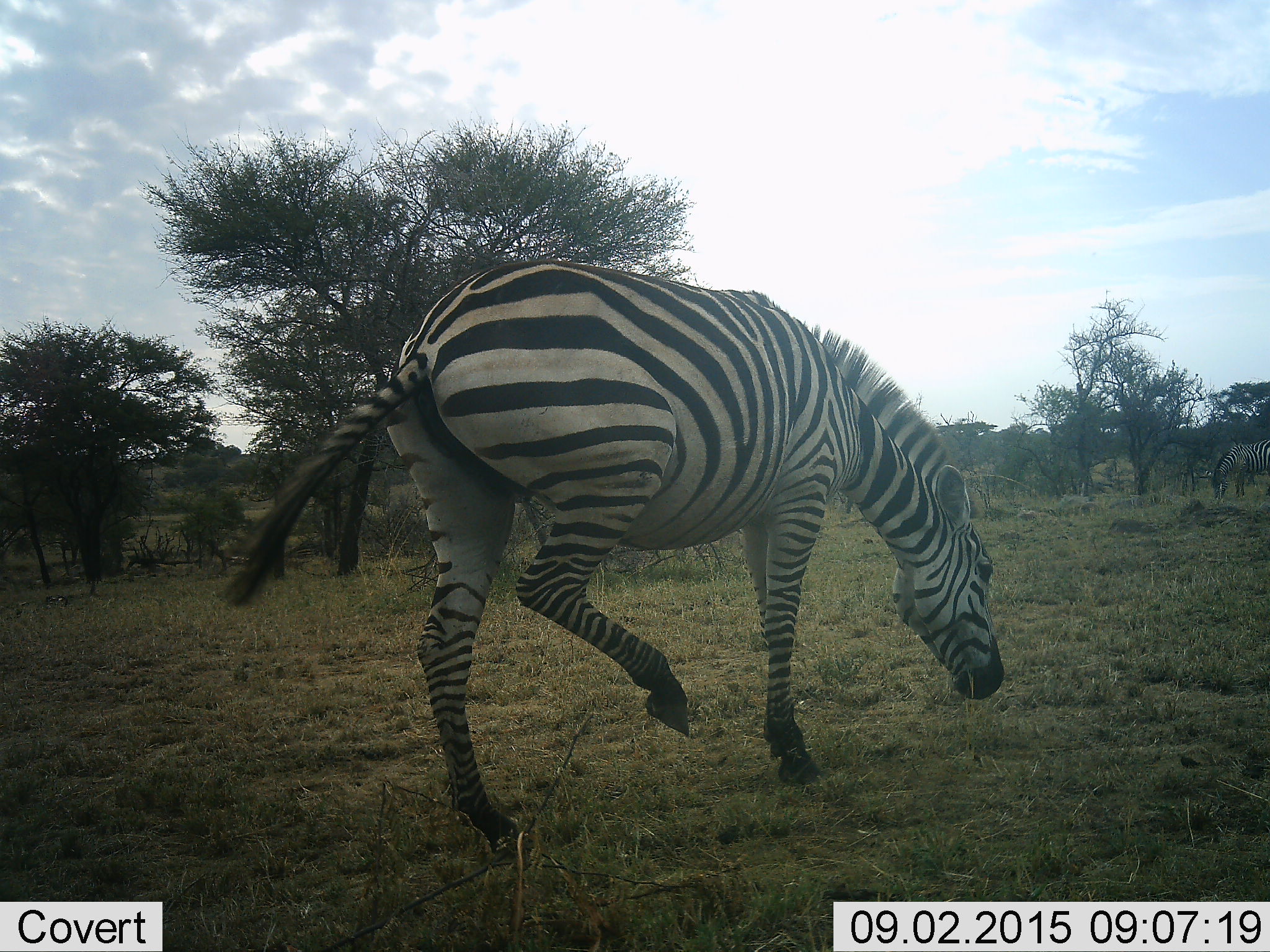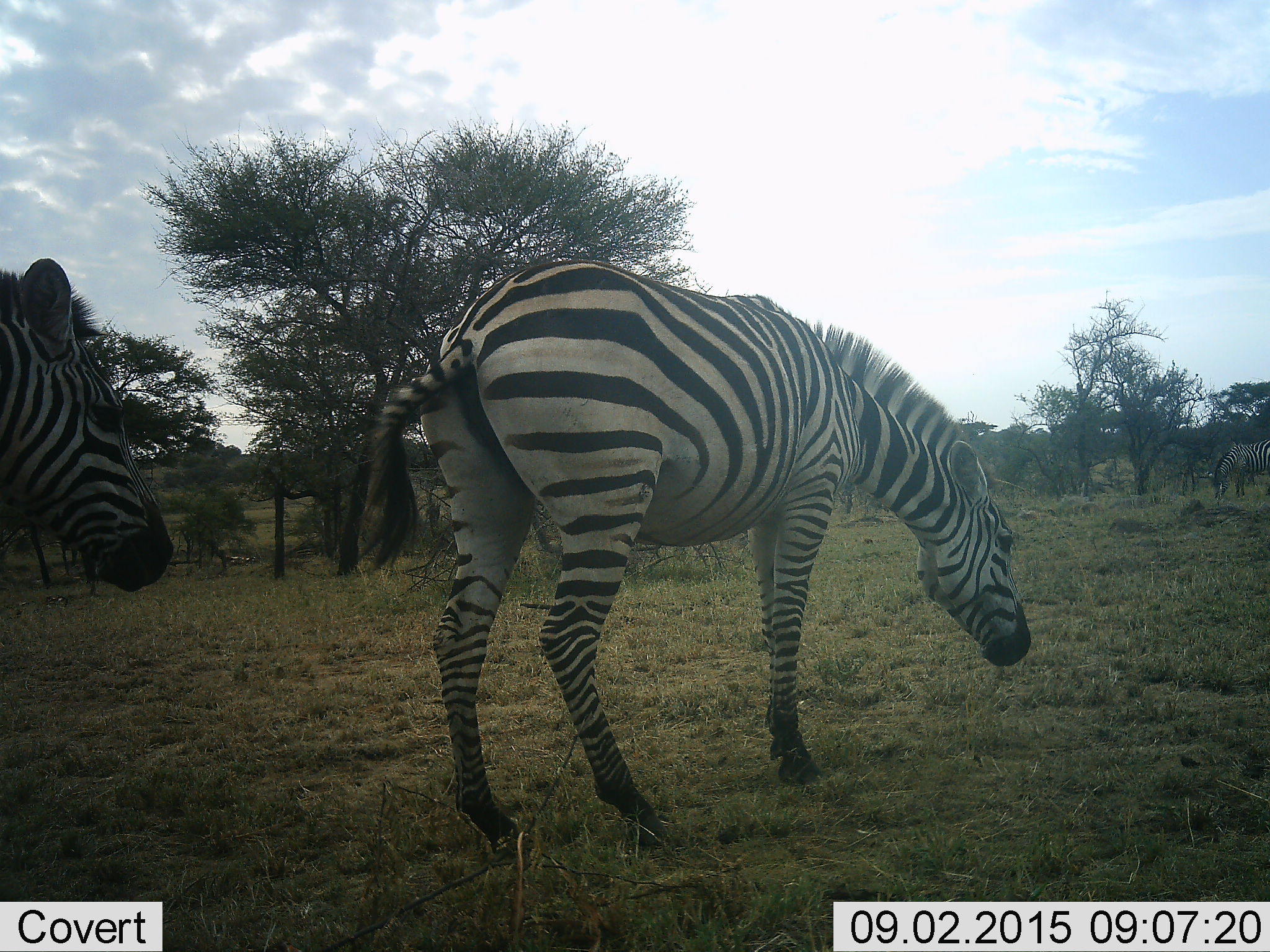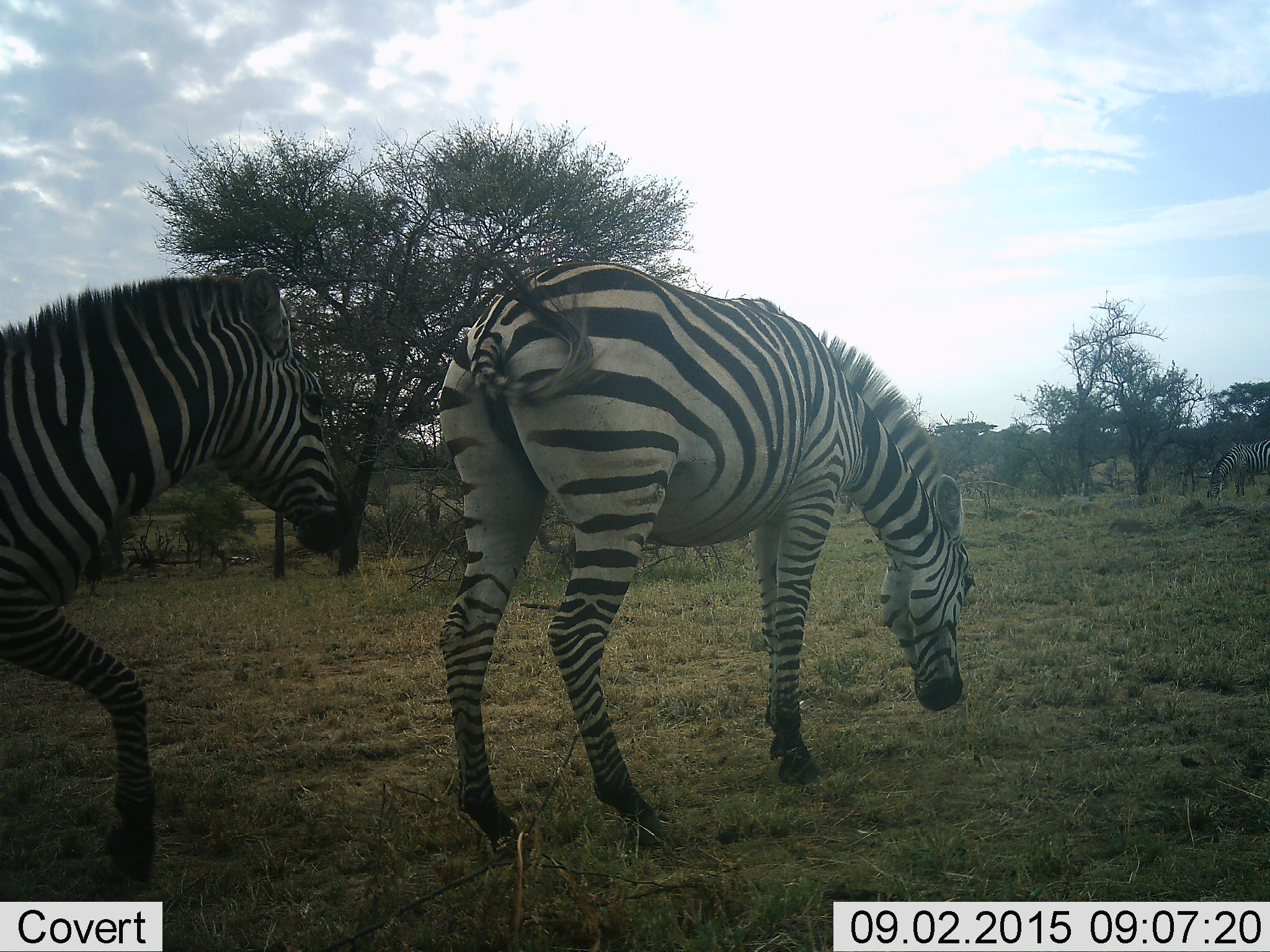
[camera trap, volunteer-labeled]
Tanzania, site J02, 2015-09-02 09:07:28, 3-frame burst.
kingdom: Animalia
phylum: Chordata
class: Mammalia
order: Perissodactyla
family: Equidae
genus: Equus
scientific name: Equus quagga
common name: plains zebra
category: zebra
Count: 3.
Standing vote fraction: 38%.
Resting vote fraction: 0%.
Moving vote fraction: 62%.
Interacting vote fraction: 0%.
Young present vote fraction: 12%.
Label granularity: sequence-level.